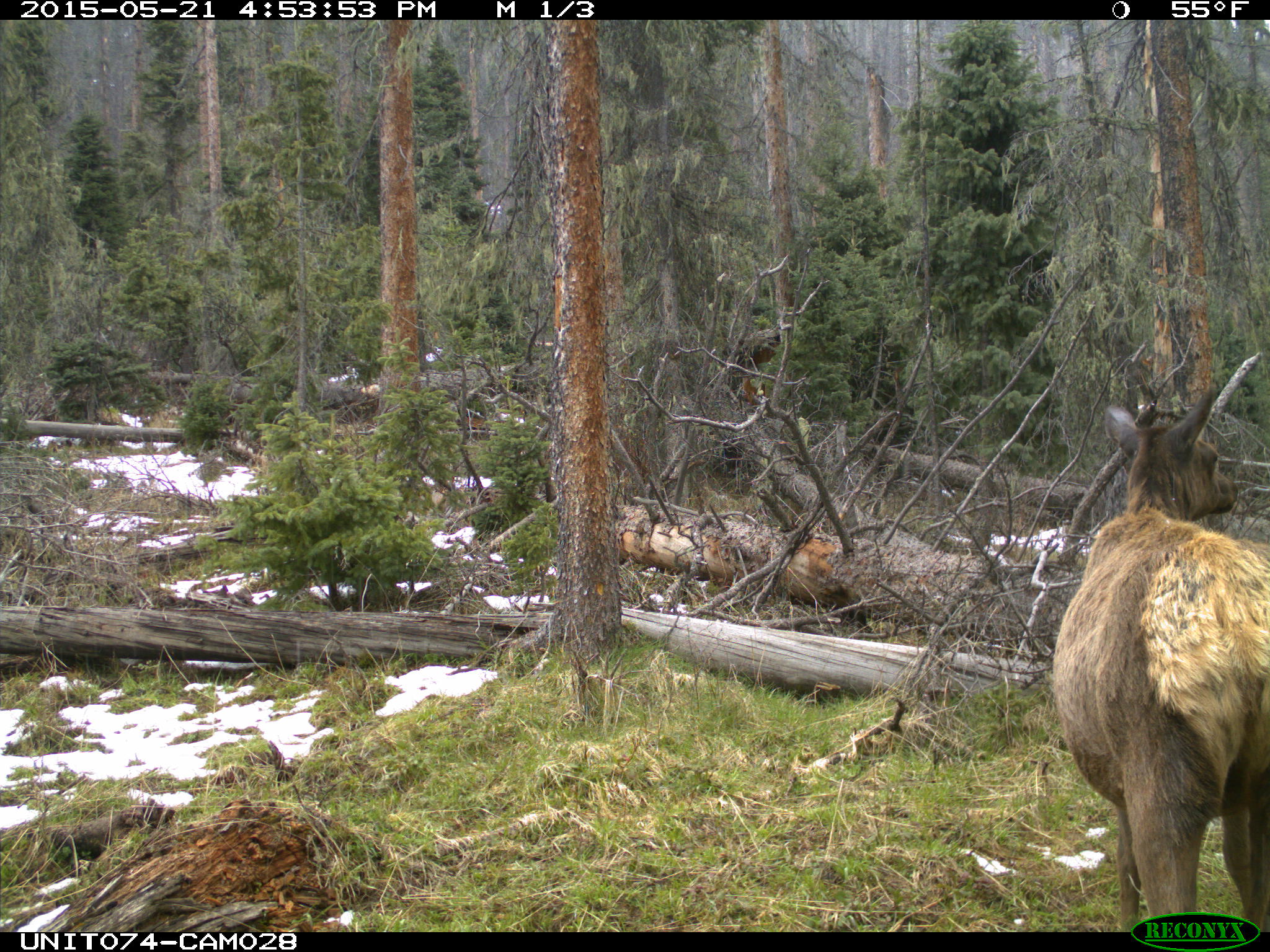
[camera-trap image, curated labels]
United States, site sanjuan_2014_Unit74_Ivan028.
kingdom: Animalia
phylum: Chordata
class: Mammalia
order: Artiodactyla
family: Cervidae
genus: Cervus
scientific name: Cervus elaphus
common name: red deer